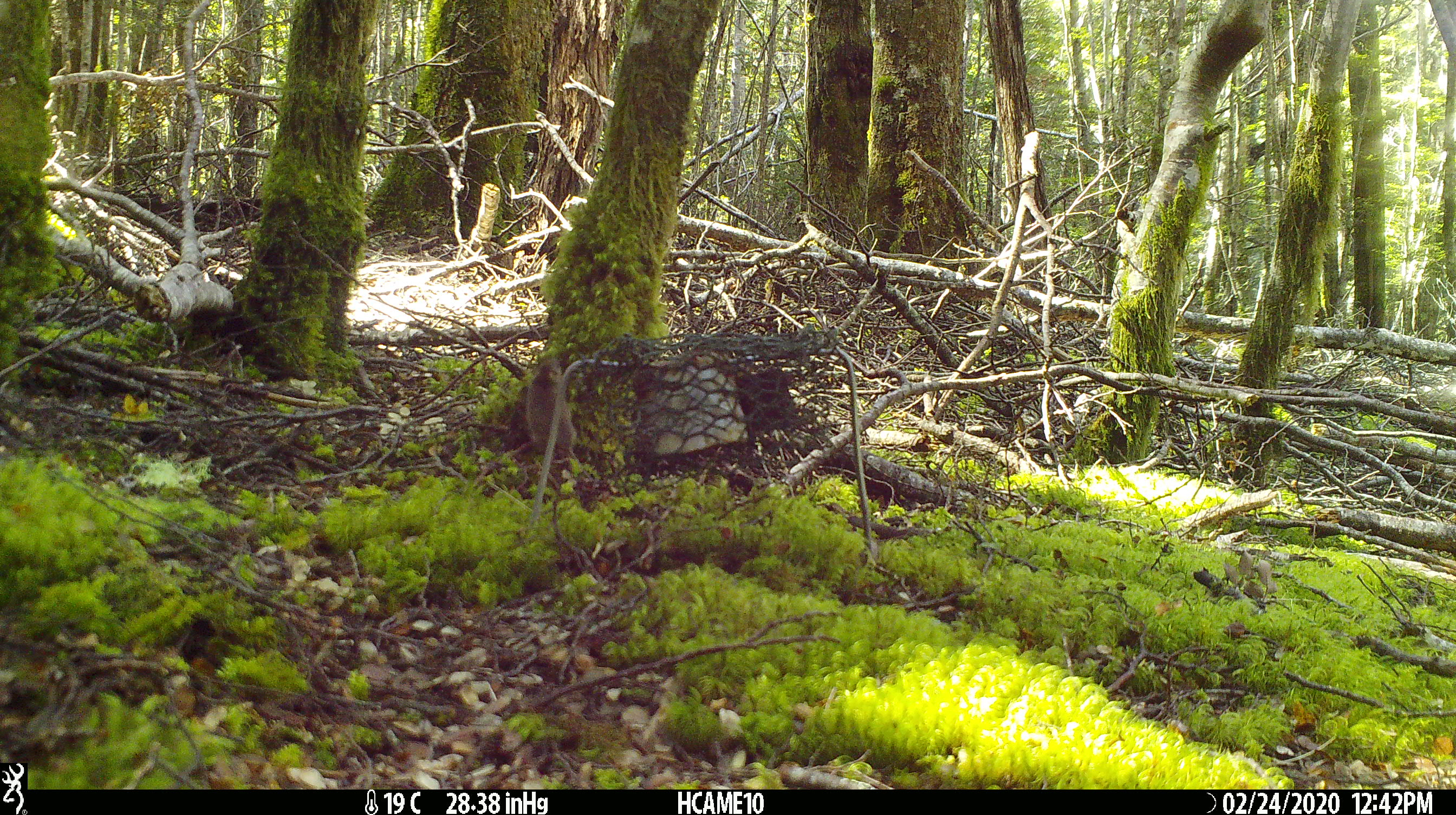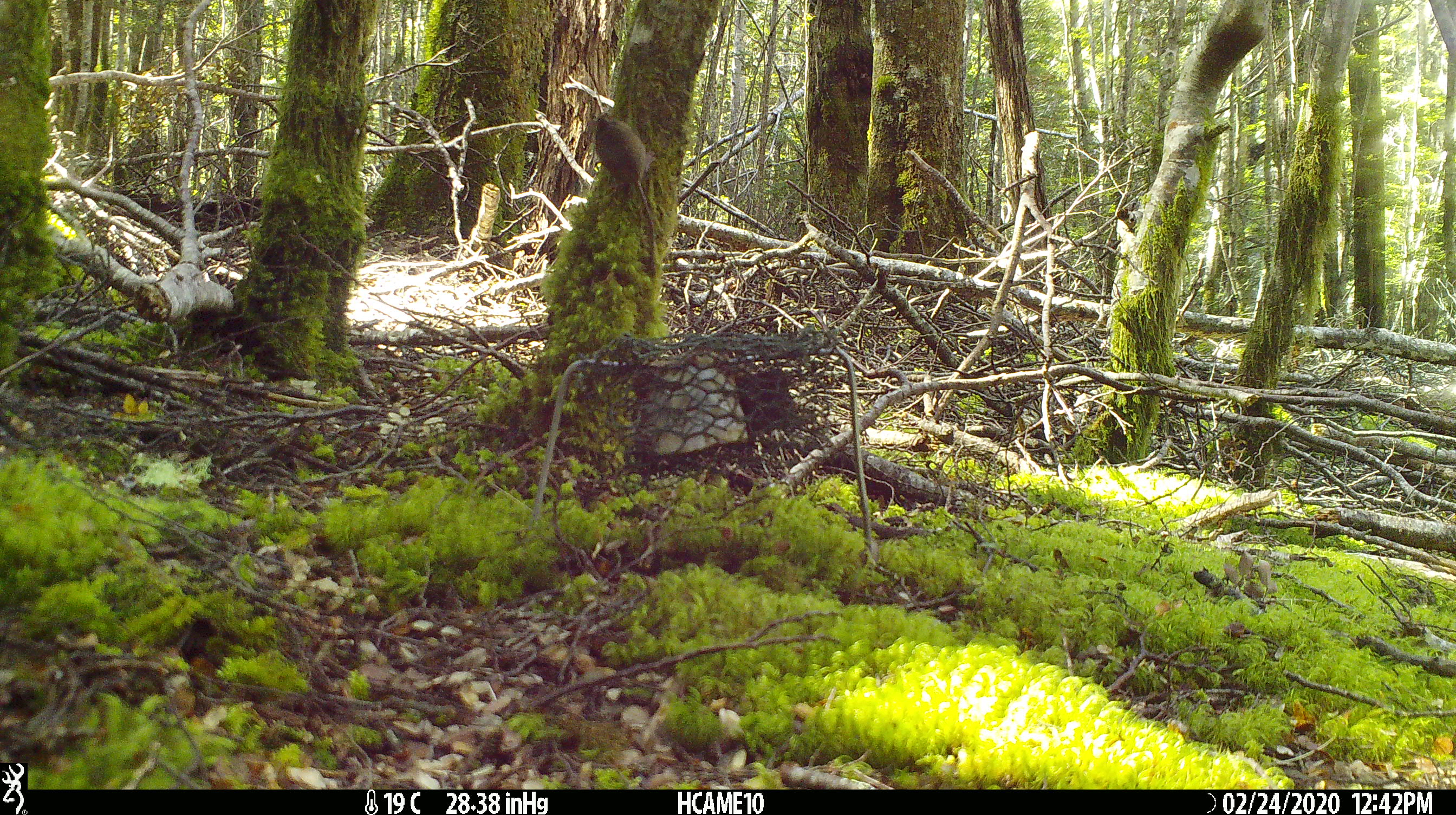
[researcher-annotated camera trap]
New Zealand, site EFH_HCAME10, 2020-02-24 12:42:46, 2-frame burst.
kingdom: Animalia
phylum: Chordata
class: Mammalia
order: Rodentia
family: Muridae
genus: Mus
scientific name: Mus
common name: mouse